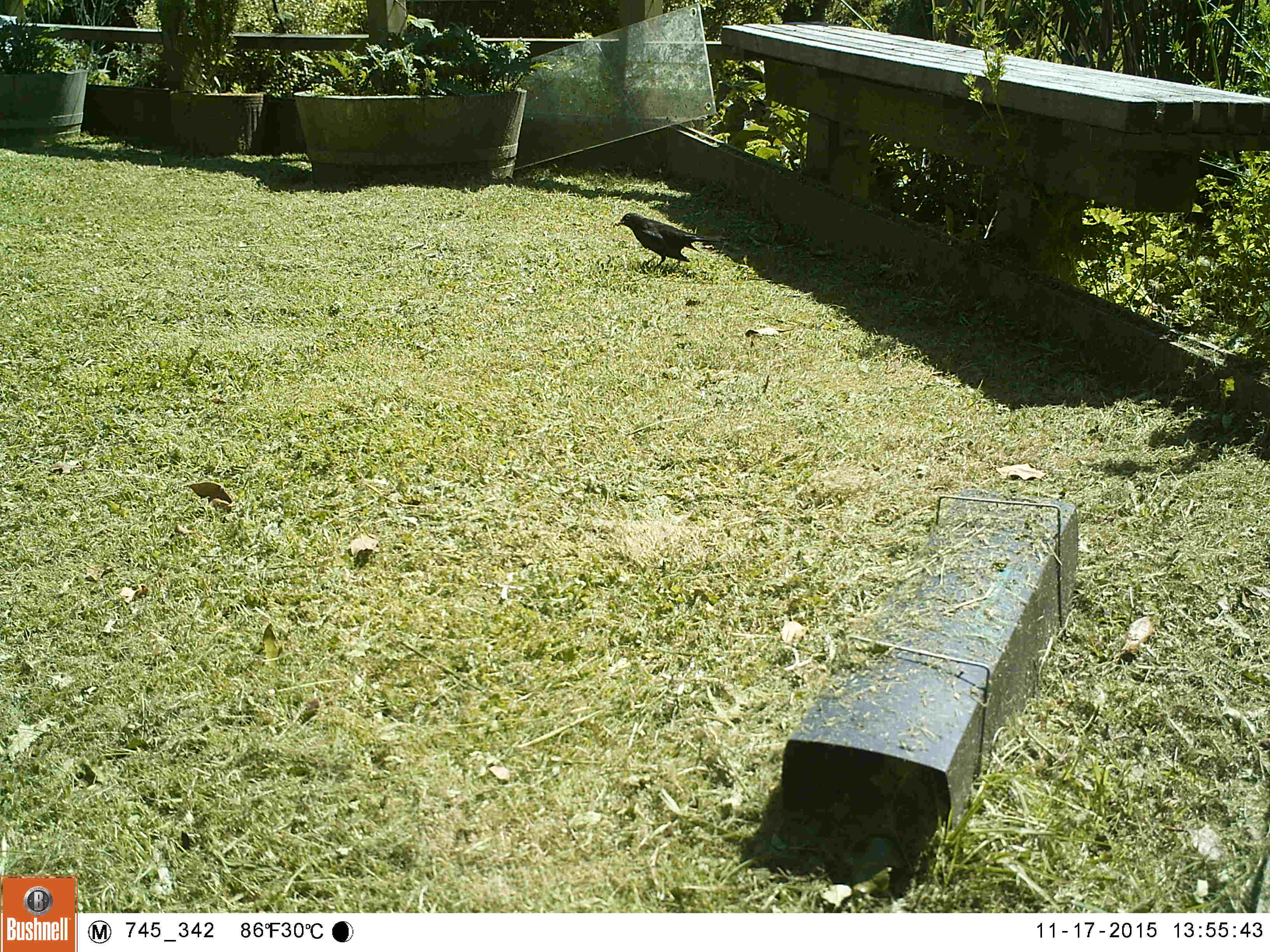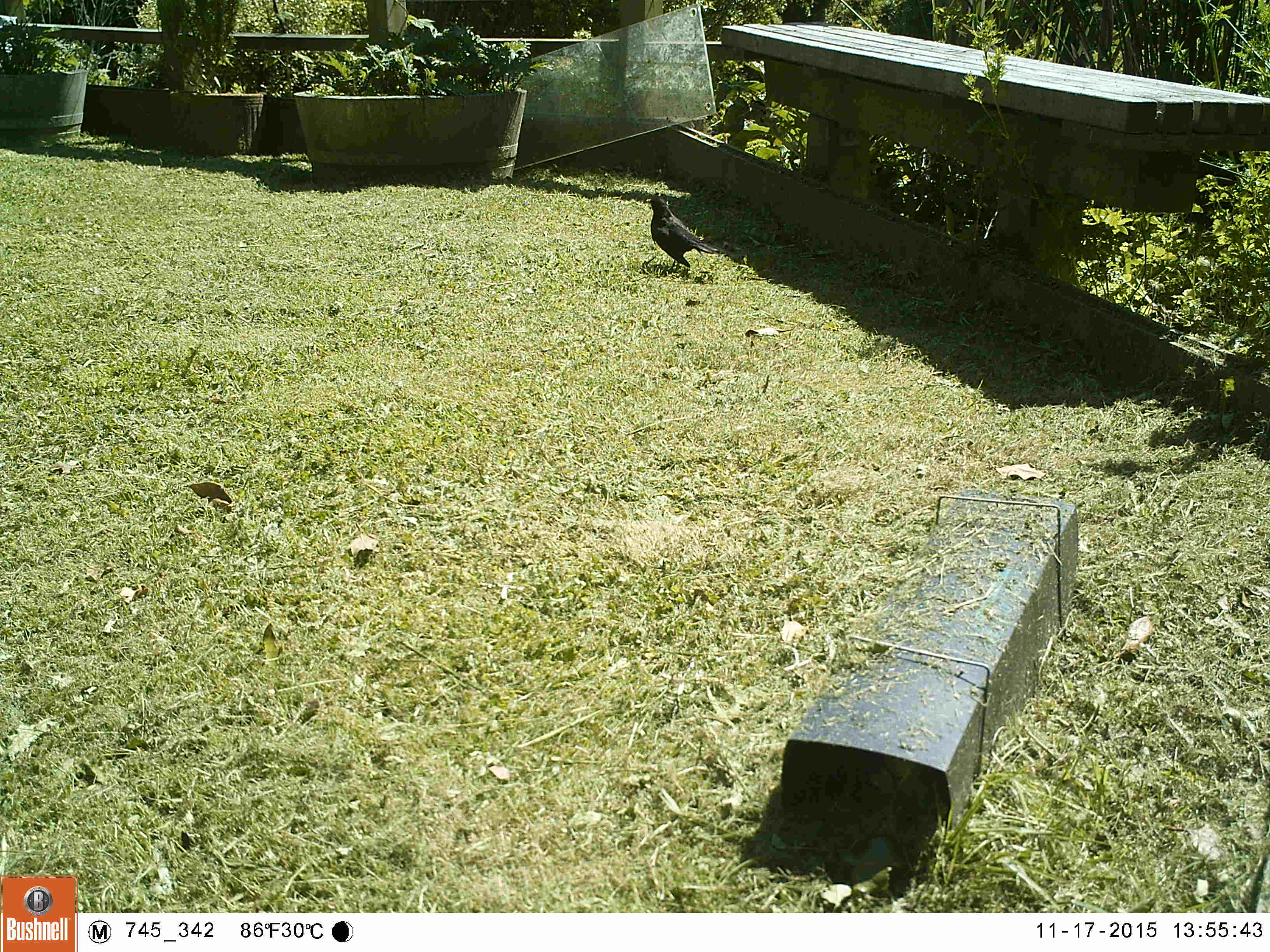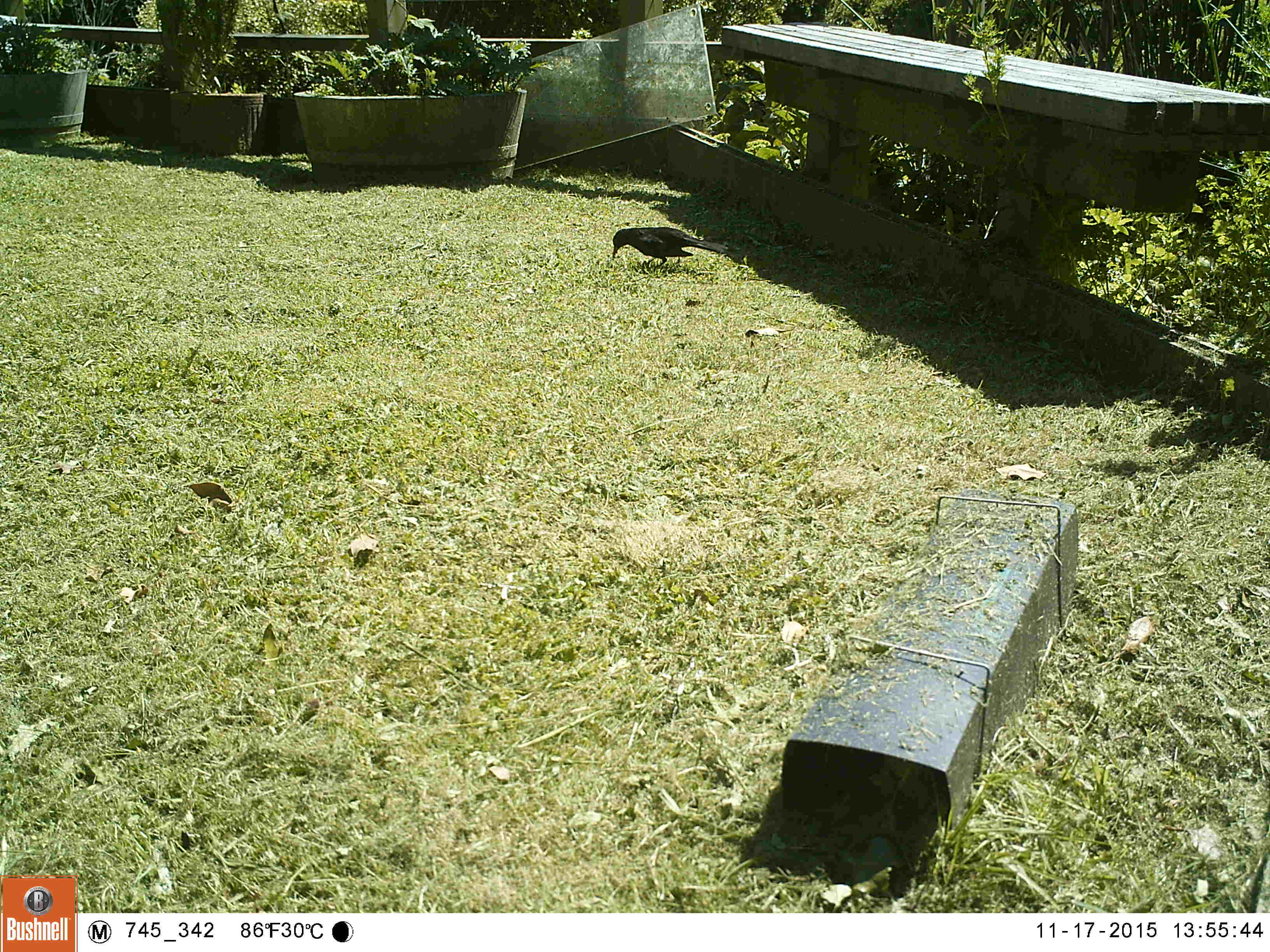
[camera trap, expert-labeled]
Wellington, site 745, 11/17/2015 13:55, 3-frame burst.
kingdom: Animalia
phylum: Chordata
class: Aves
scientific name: Aves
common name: bird